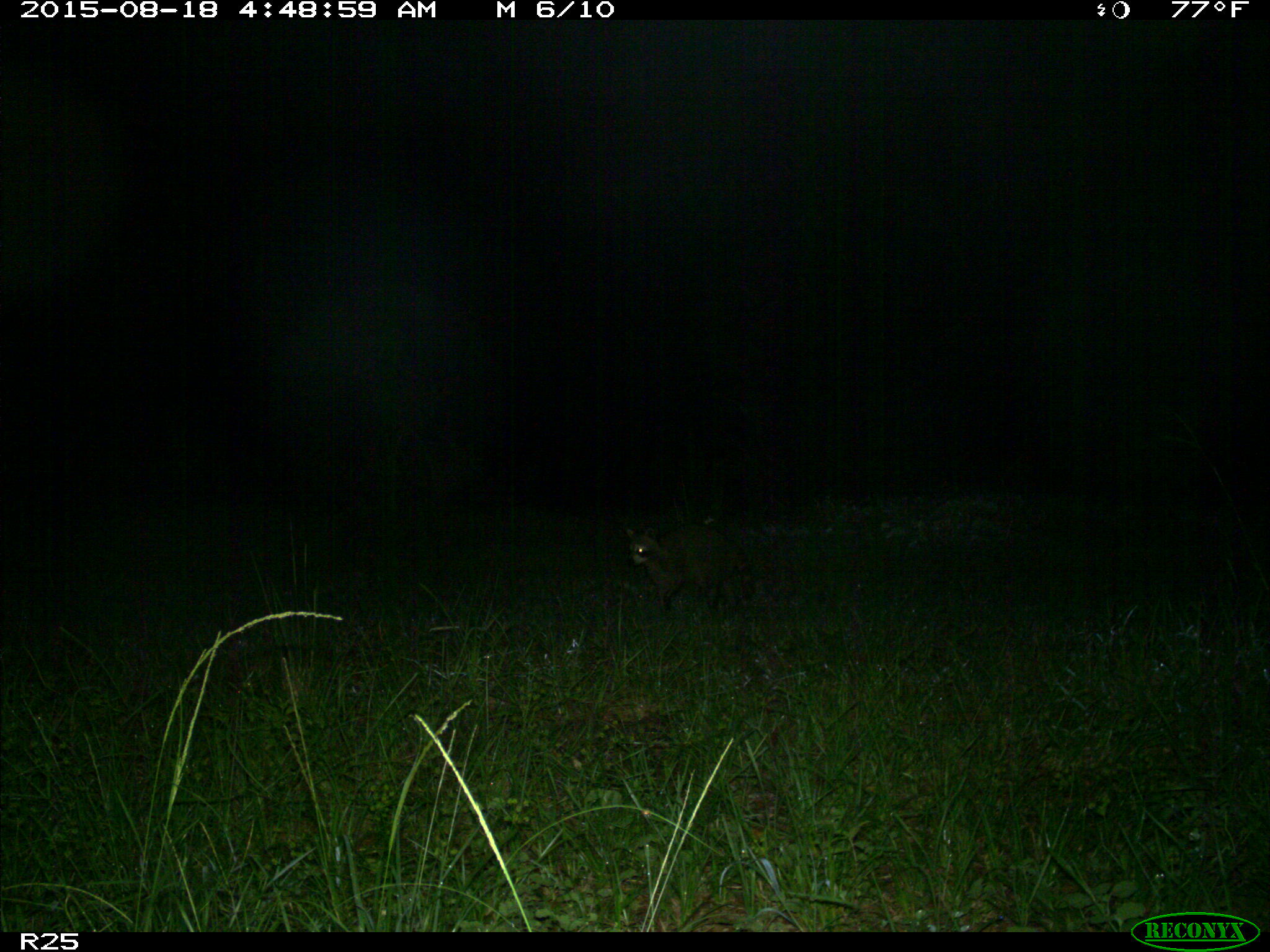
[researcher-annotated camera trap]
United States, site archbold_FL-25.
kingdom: Animalia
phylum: Chordata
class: Mammalia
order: Carnivora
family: Procyonidae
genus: Procyon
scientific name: Procyon lotor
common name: common raccoon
Procyon lotor (common raccoon).